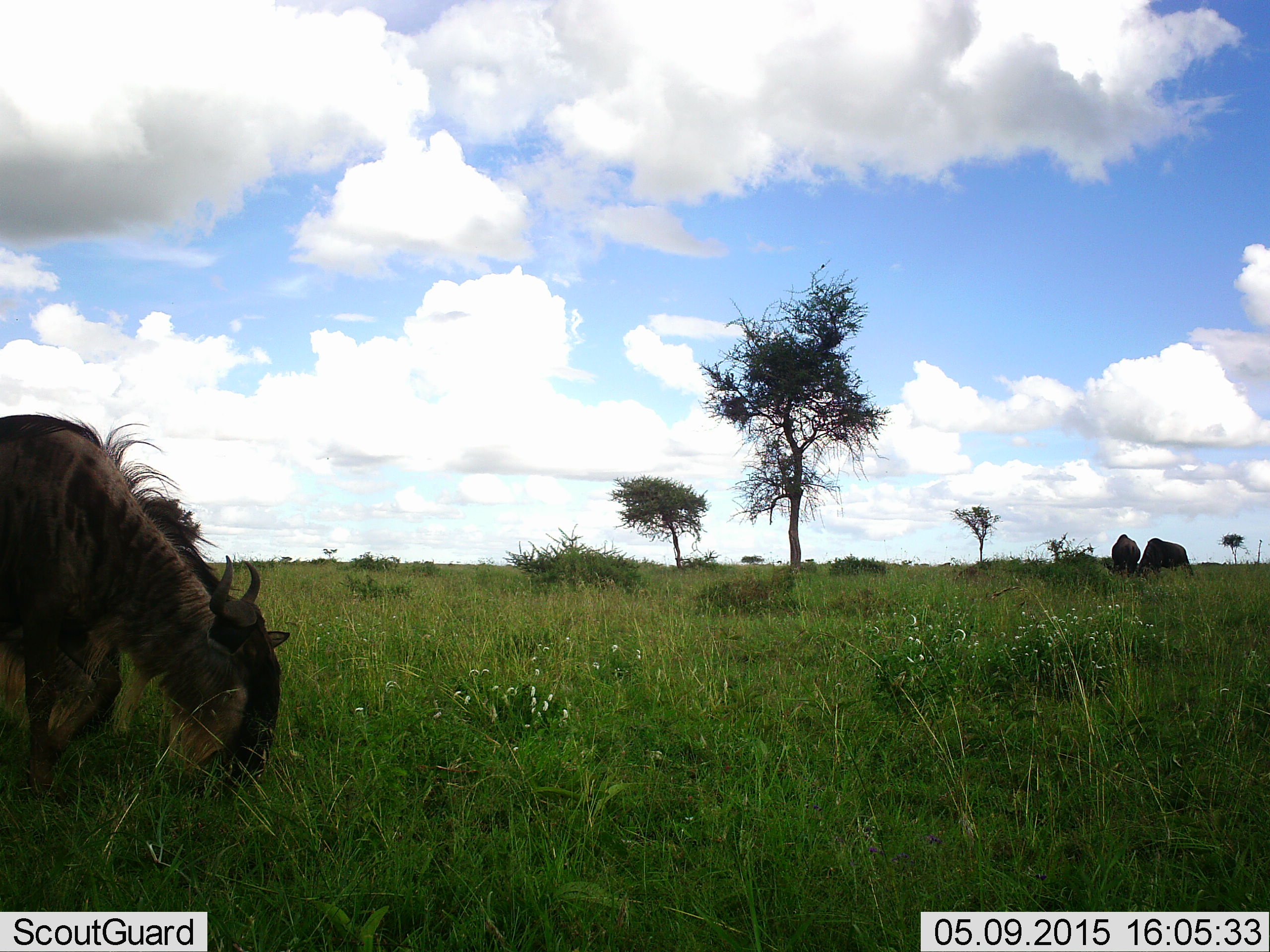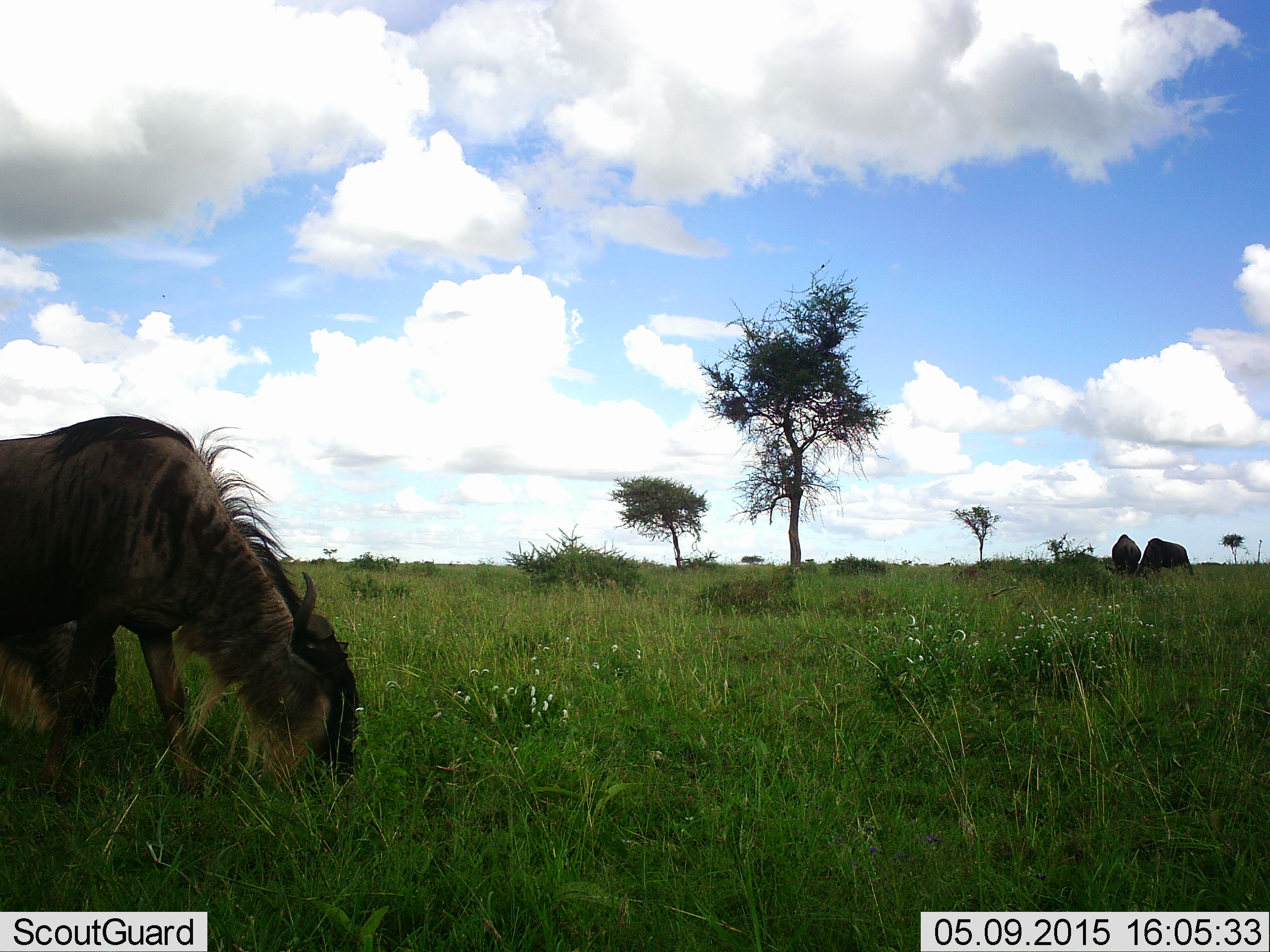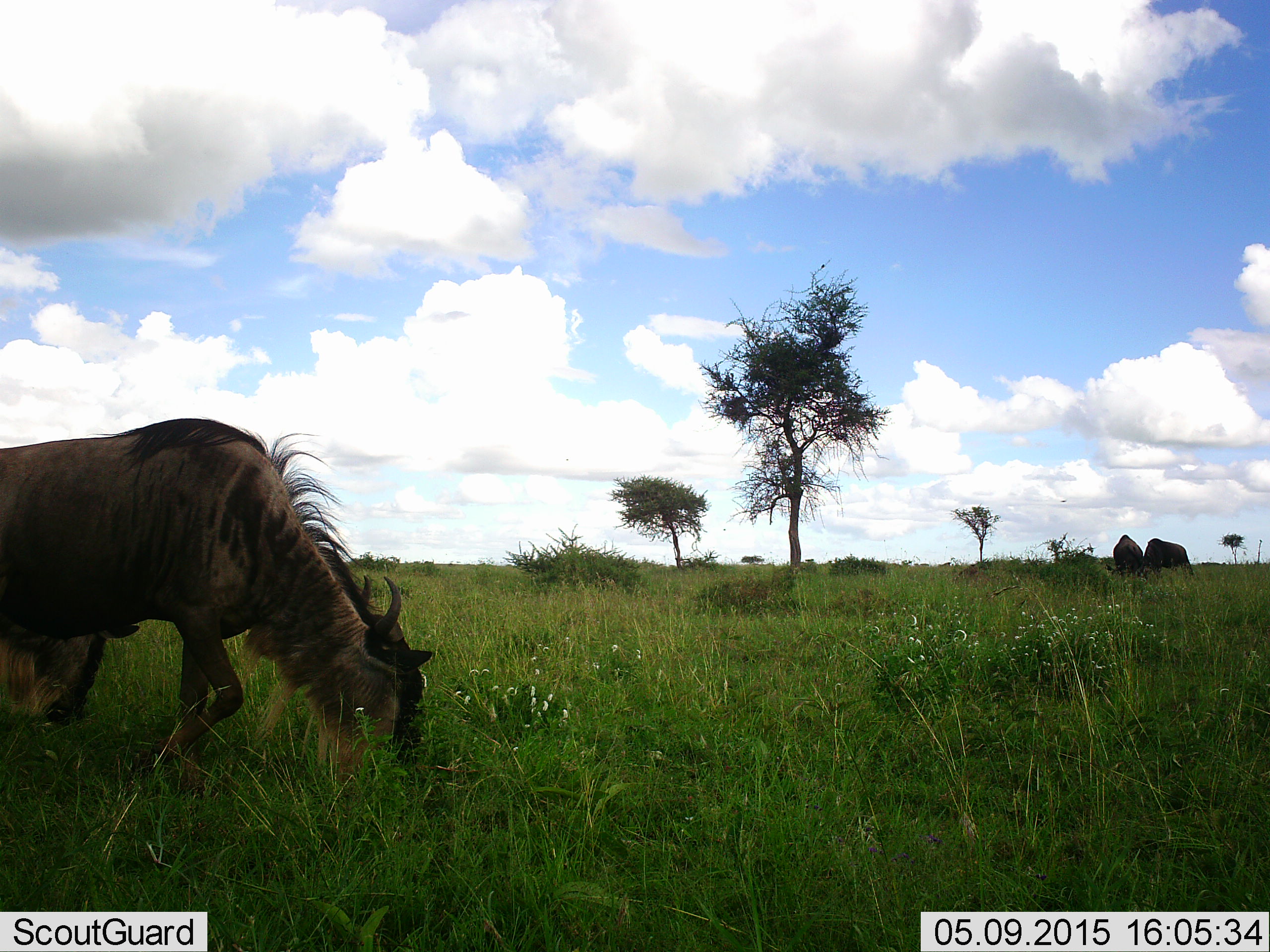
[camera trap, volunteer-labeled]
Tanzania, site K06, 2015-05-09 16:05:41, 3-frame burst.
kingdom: Animalia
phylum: Chordata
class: Mammalia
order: Artiodactyla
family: Bovidae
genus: Connochaetes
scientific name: Connochaetes taurinus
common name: blue wildebeest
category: wildebeest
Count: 3.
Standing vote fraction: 40%.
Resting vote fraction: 0%.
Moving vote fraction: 30%.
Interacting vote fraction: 0%.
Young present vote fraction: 0%.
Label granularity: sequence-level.